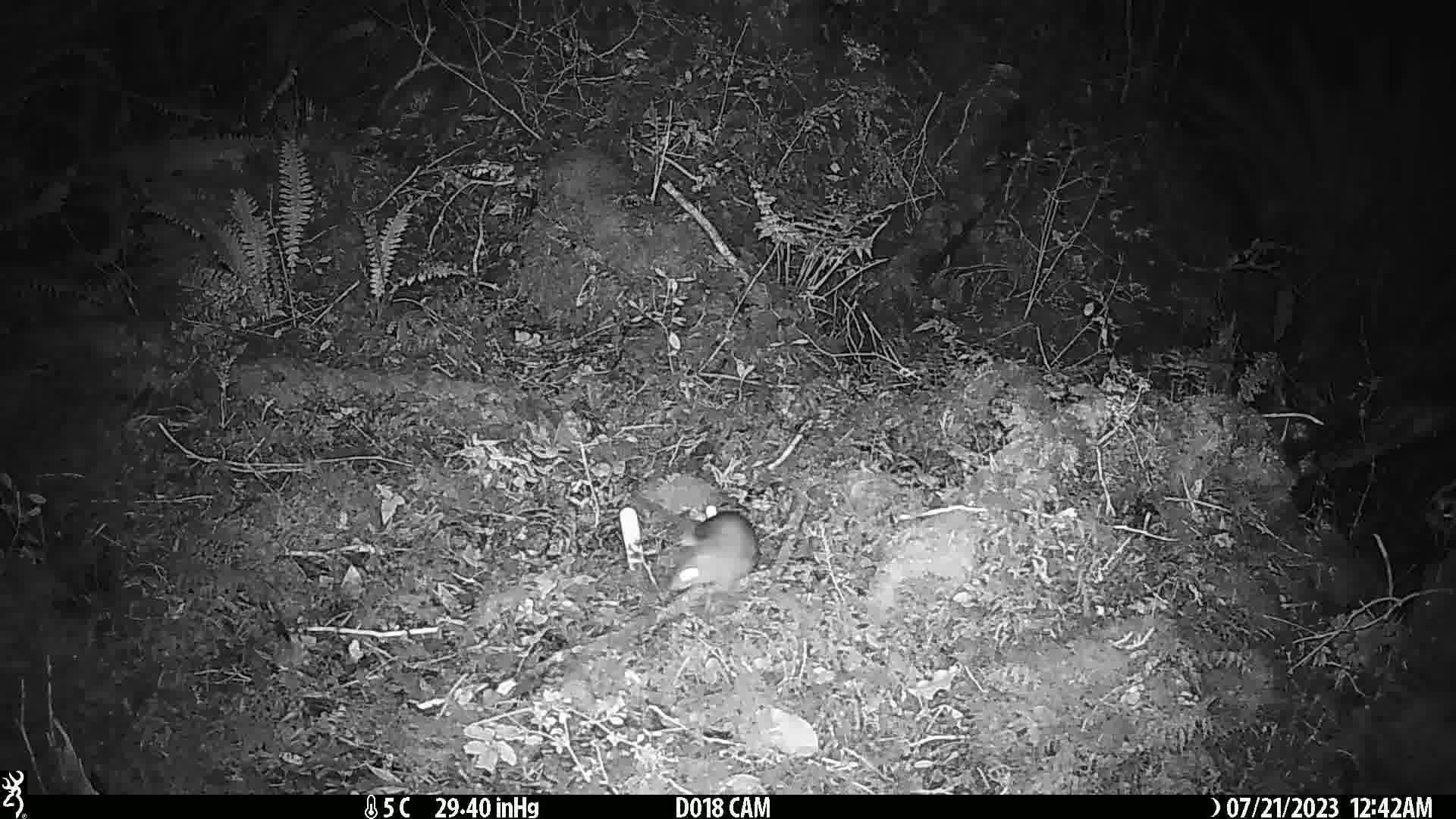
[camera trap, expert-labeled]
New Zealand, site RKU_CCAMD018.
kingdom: Animalia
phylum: Chordata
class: Mammalia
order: Rodentia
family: Muridae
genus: Rattus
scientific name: Rattus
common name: rat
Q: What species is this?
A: Rat (Rattus).